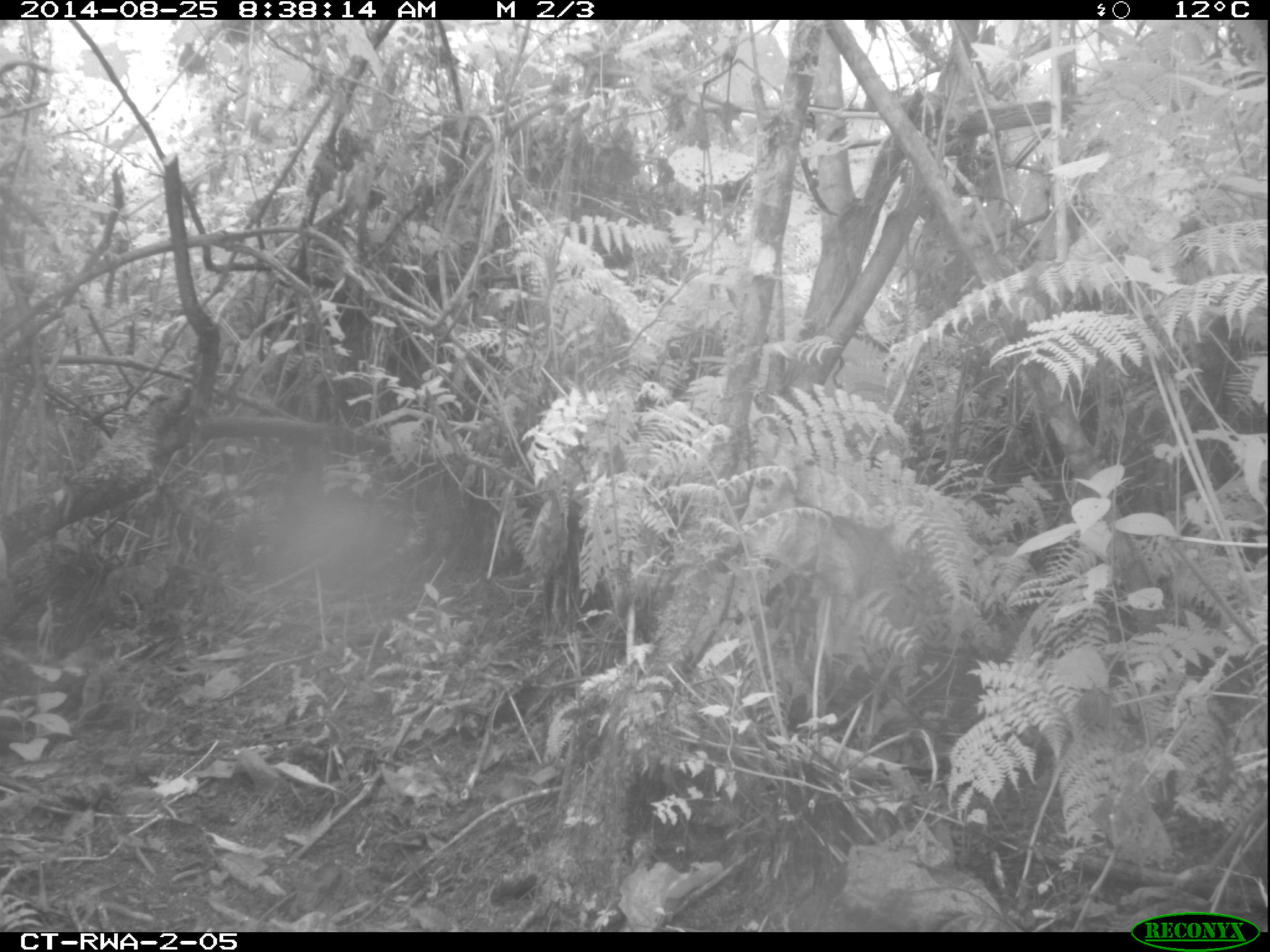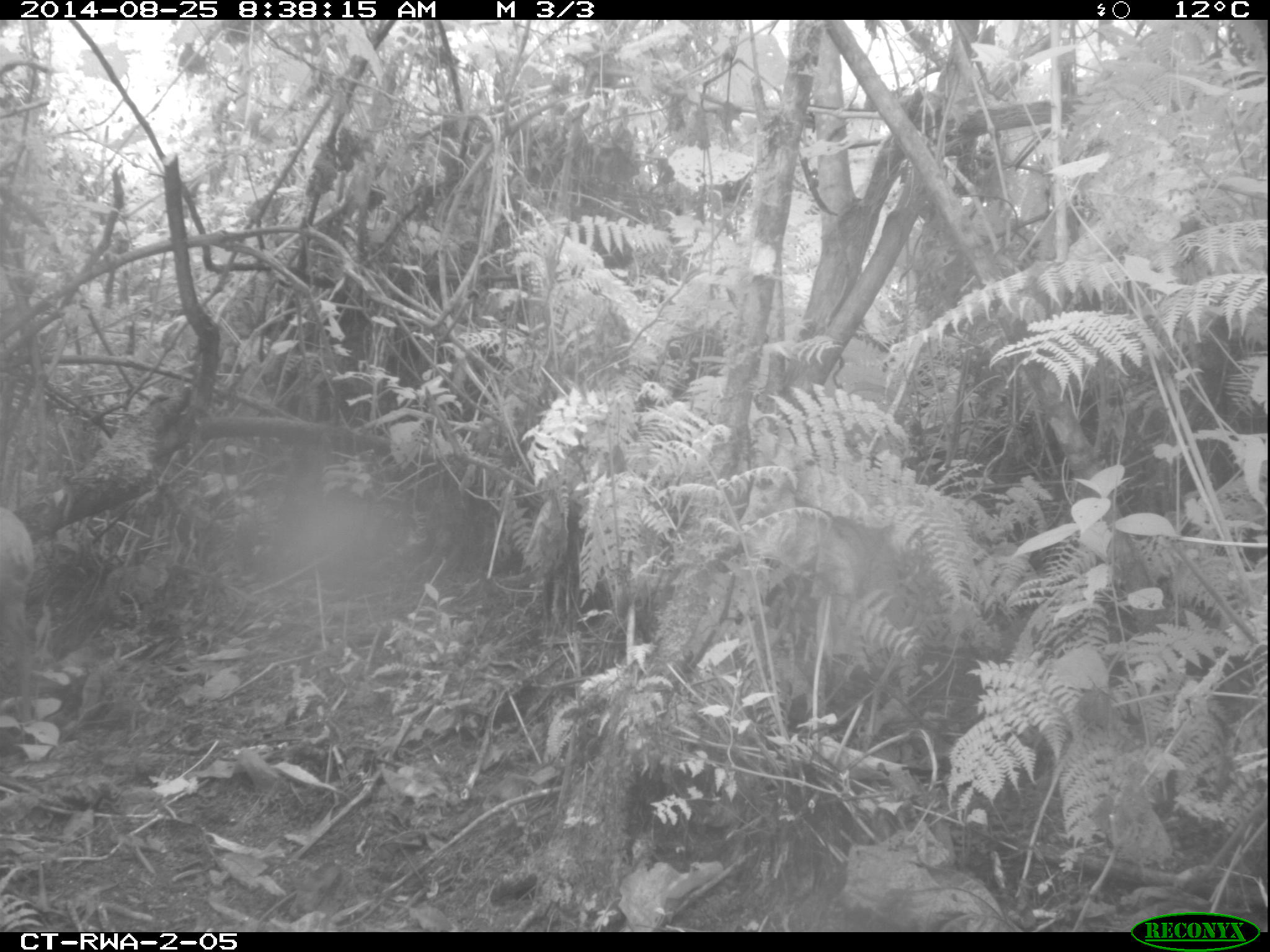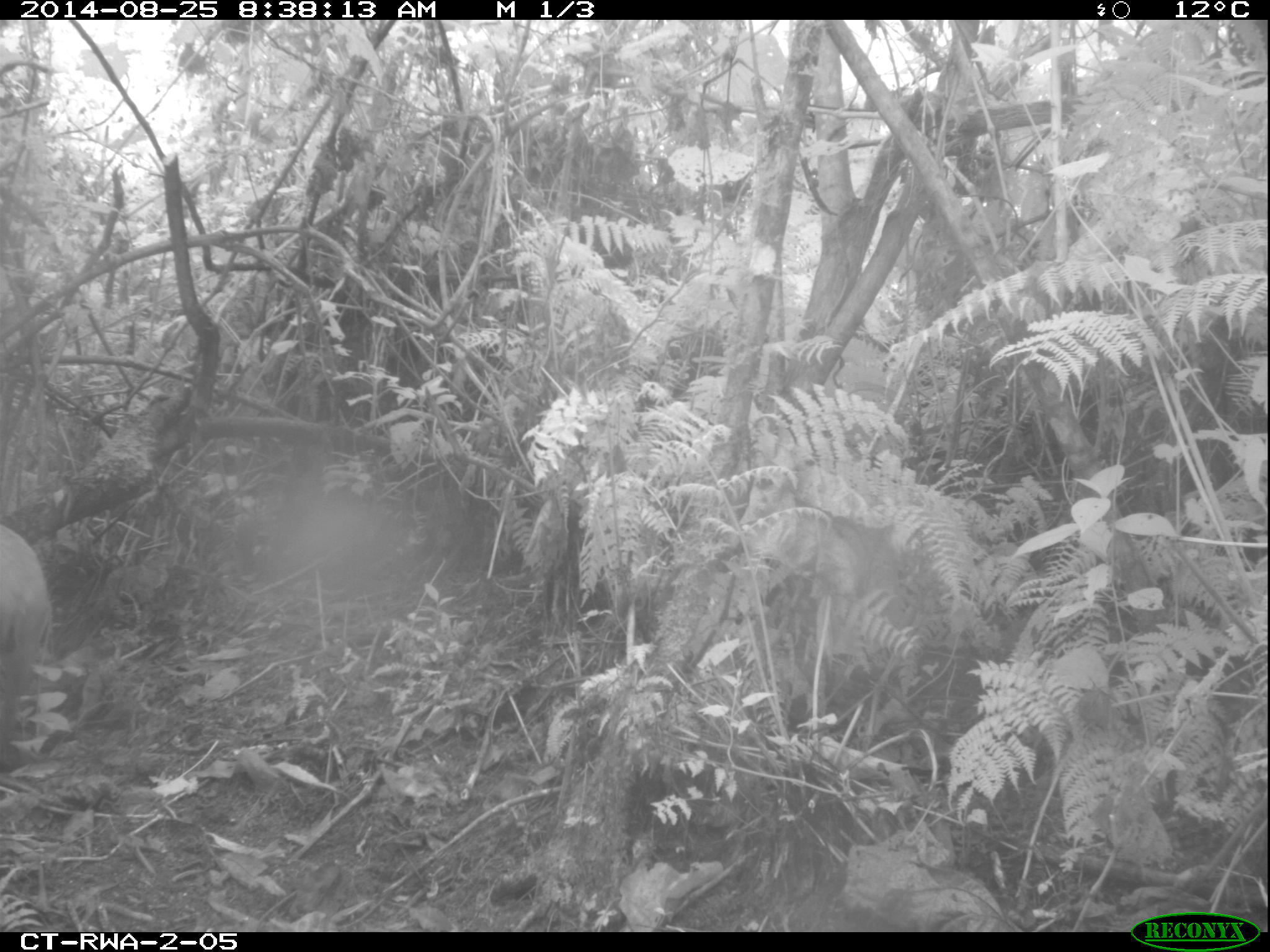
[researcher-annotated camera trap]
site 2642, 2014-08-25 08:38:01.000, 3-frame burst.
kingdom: Animalia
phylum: Chordata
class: Mammalia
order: Artiodactyla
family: Bovidae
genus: Cephalophus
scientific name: Cephalophus nigrifrons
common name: black-fronted duiker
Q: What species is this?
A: Cephalophus nigrifrons (black-fronted duiker).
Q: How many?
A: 1.